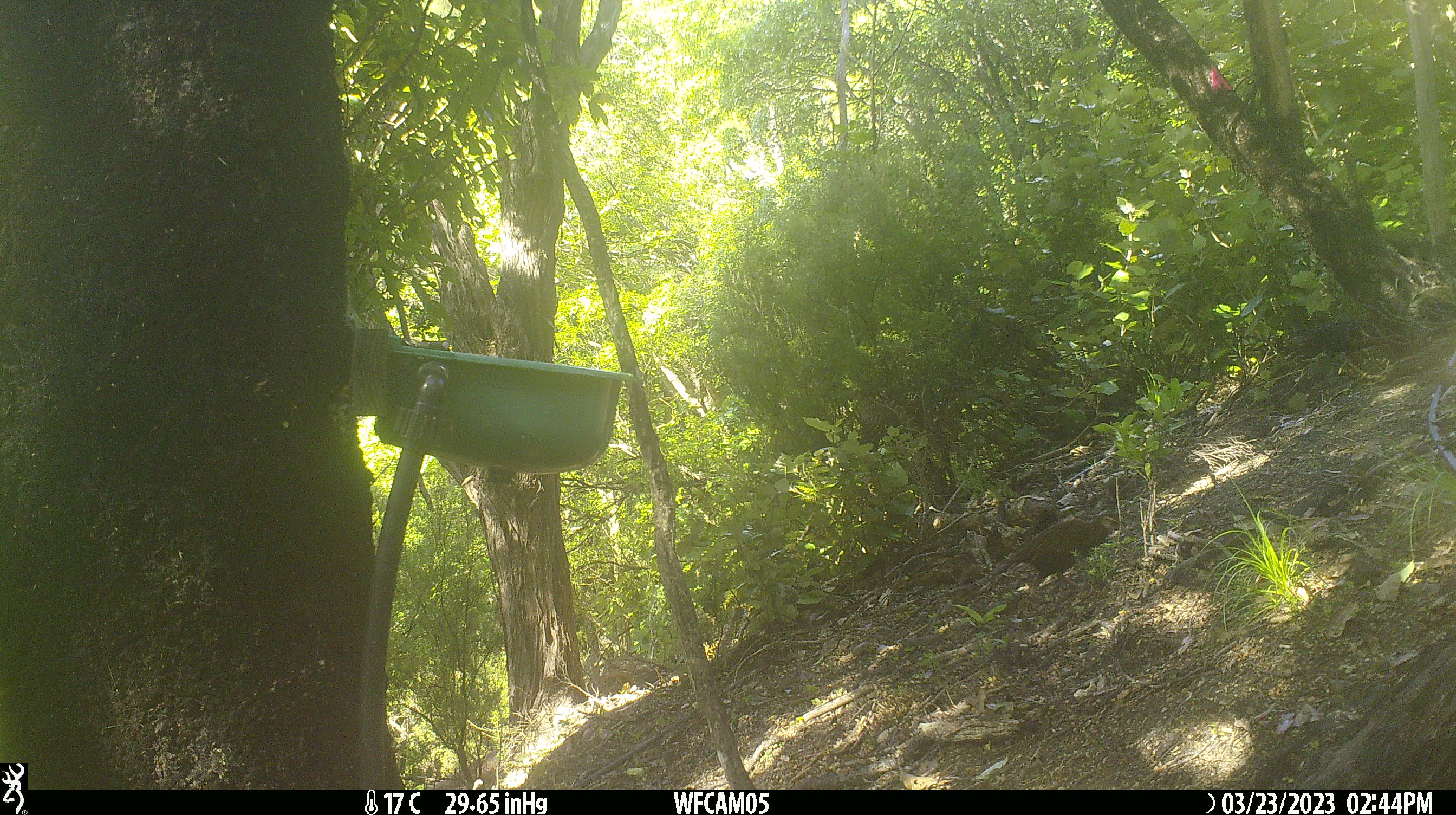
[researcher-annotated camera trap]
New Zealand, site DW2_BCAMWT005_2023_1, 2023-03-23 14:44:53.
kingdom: Animalia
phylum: Chordata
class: Aves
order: Gruiformes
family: Rallidae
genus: Gallirallus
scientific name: Gallirallus australis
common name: weka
Weka (Gallirallus australis).